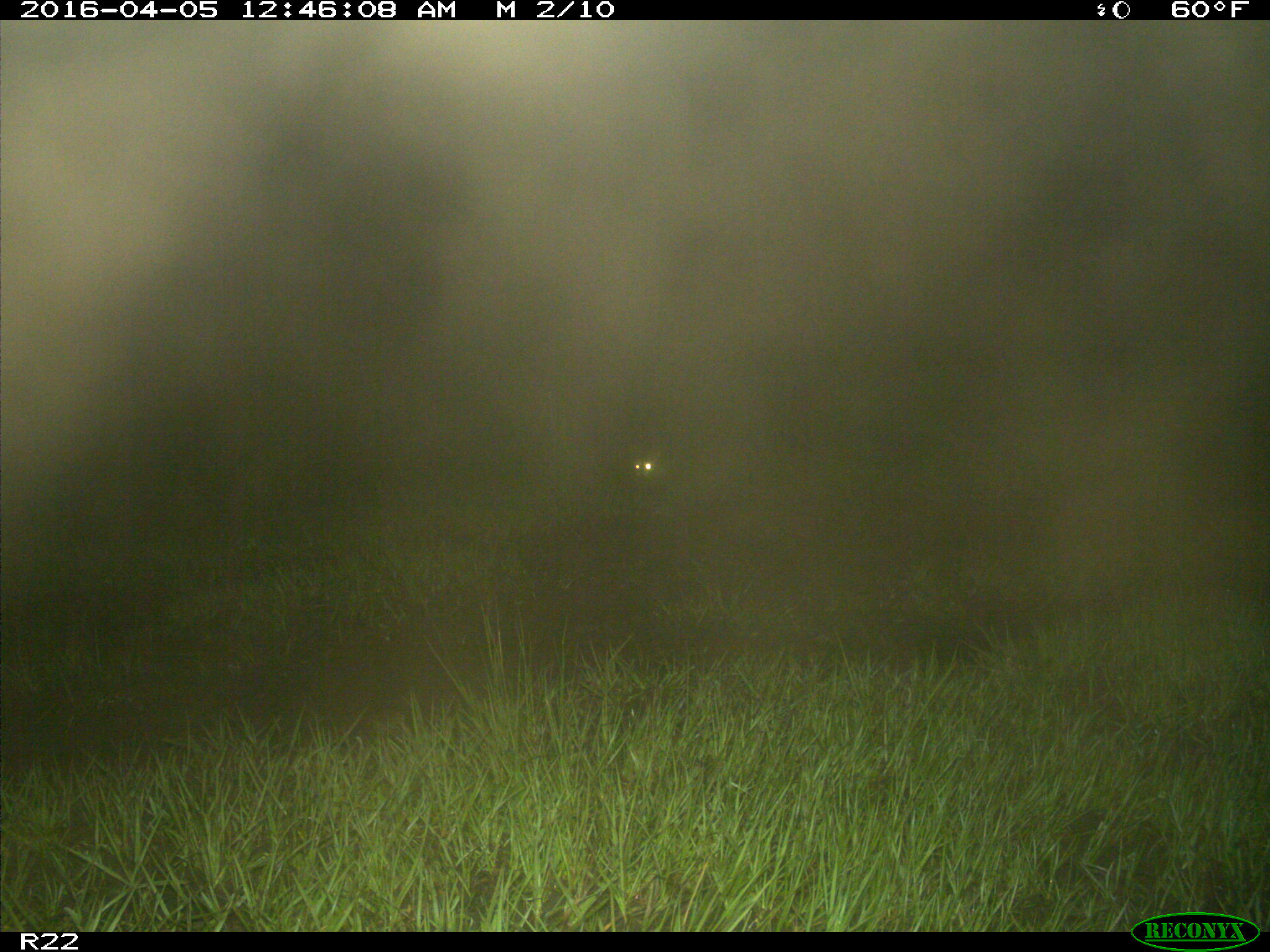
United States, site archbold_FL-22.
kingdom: Animalia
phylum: Chordata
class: Mammalia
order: Carnivora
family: Procyonidae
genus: Procyon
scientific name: Procyon lotor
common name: common raccoon